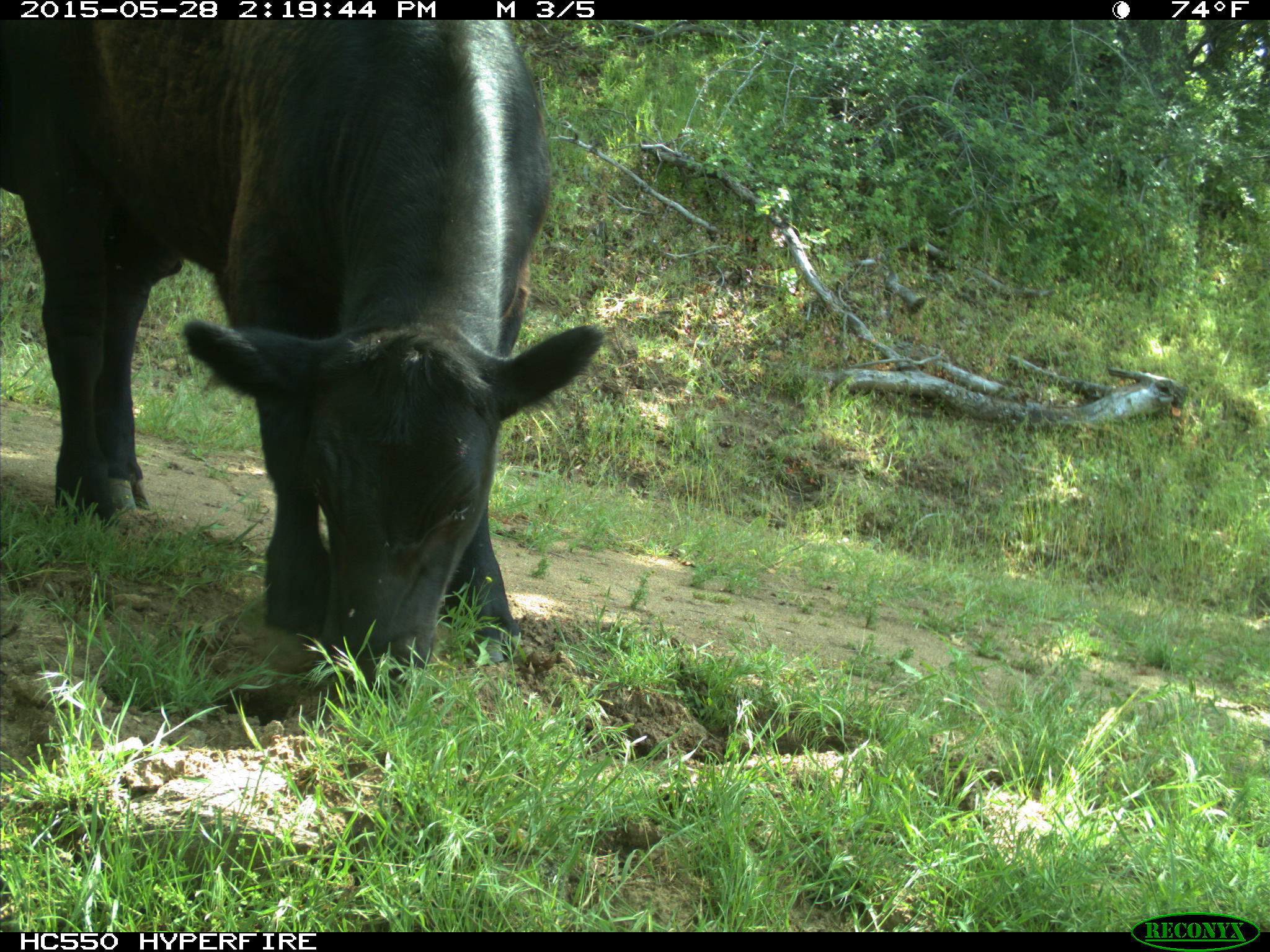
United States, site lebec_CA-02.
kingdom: Animalia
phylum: Chordata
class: Mammalia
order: Artiodactyla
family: Bovidae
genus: Bos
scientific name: Bos taurus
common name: domestic cow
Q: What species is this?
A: Bos taurus (domestic cow).